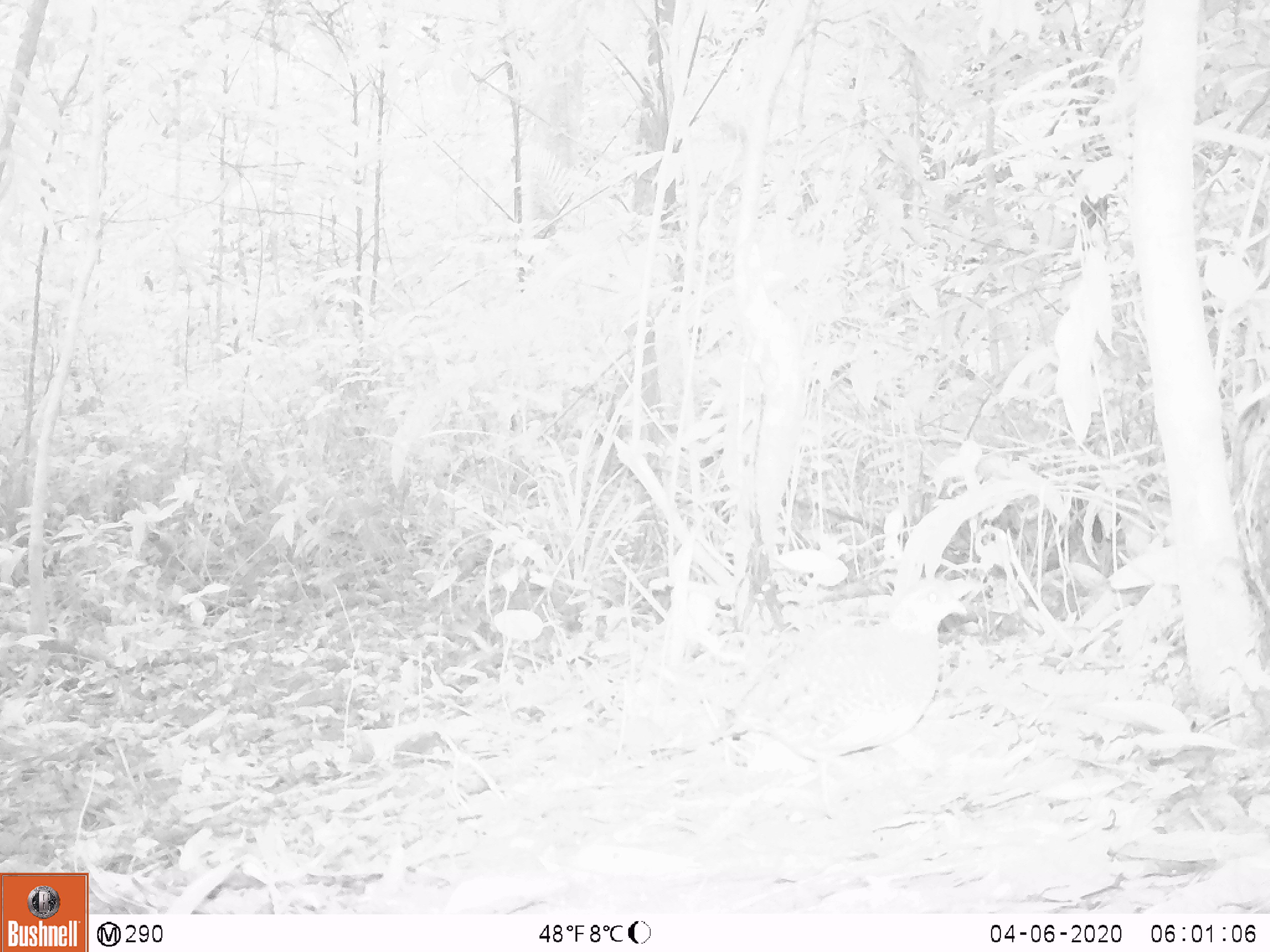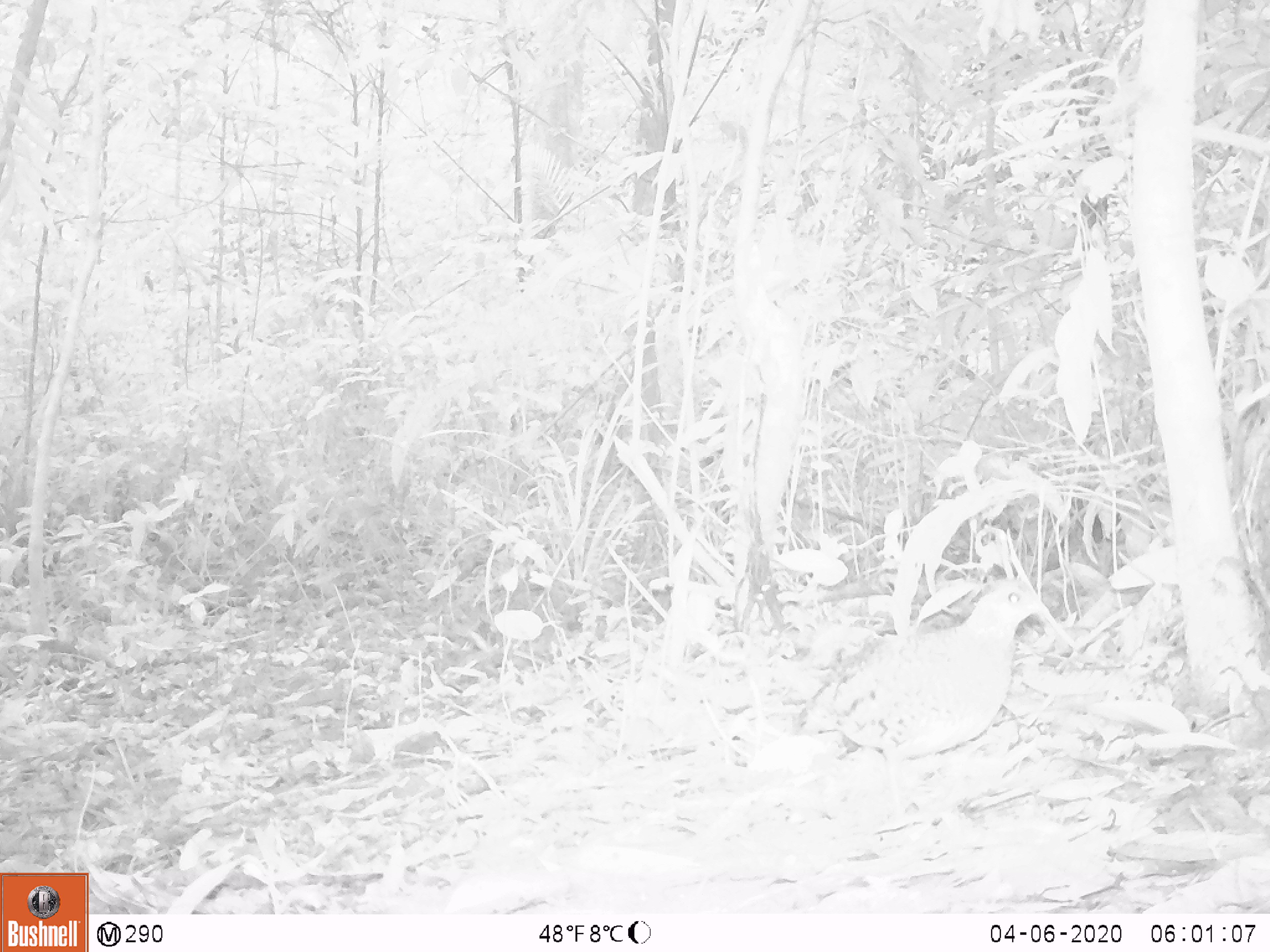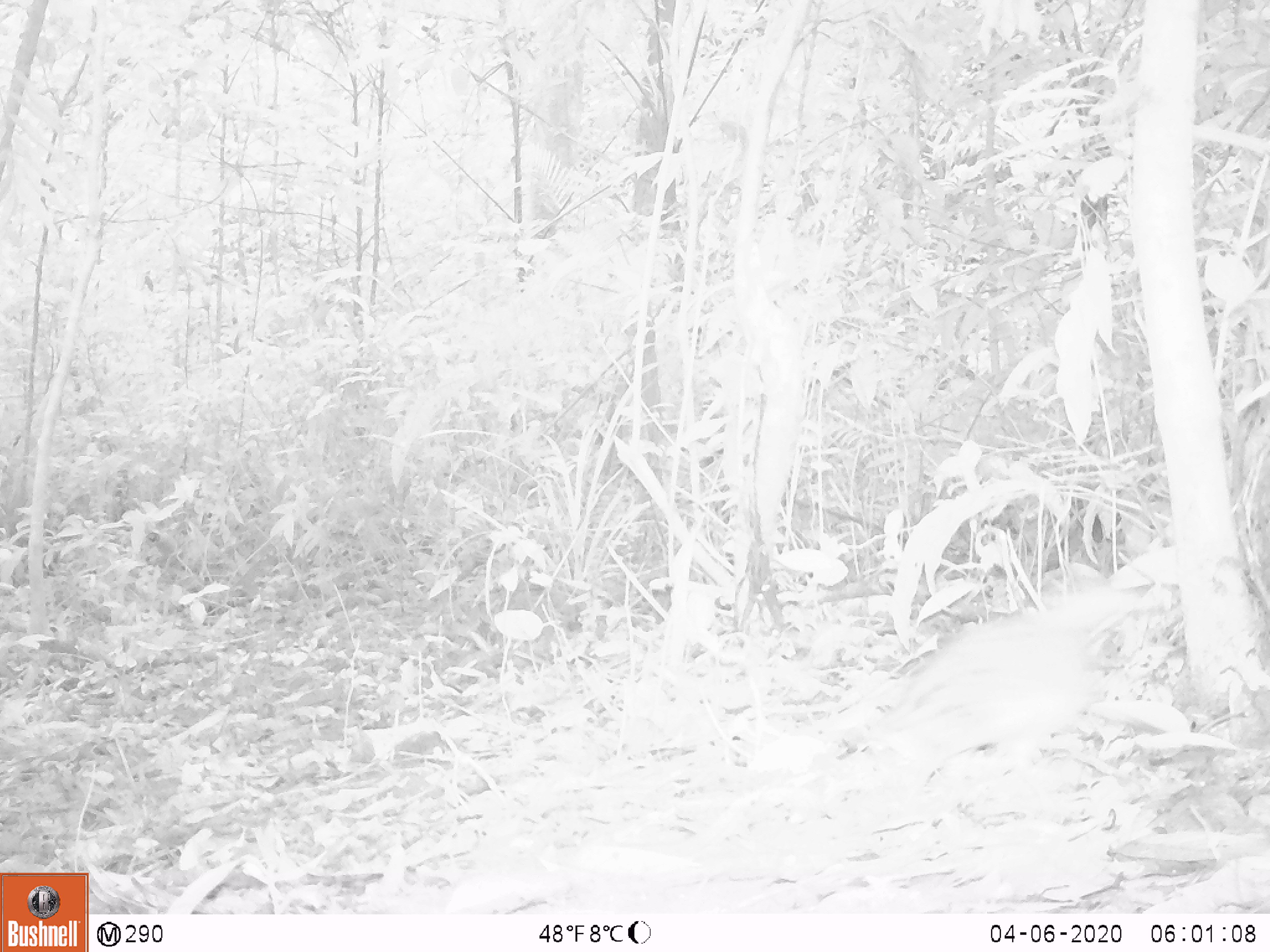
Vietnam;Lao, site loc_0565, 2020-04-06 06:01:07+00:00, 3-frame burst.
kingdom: Animalia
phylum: Chordata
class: Aves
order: Galliformes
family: Phasianidae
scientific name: Phasianidae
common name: partridge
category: unidentified partridge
Unidentified partridge (partridge) (Phasianidae). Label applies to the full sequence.